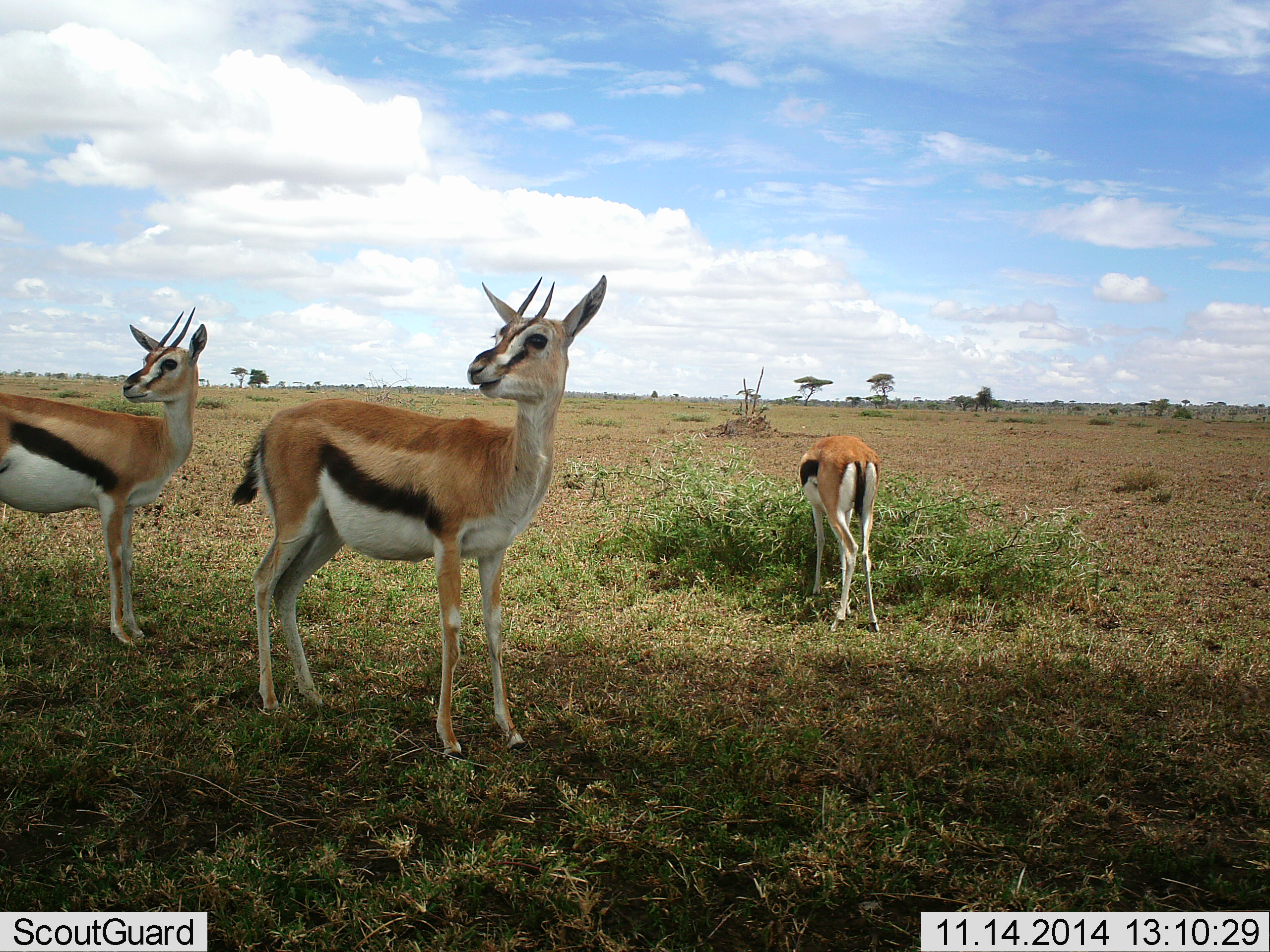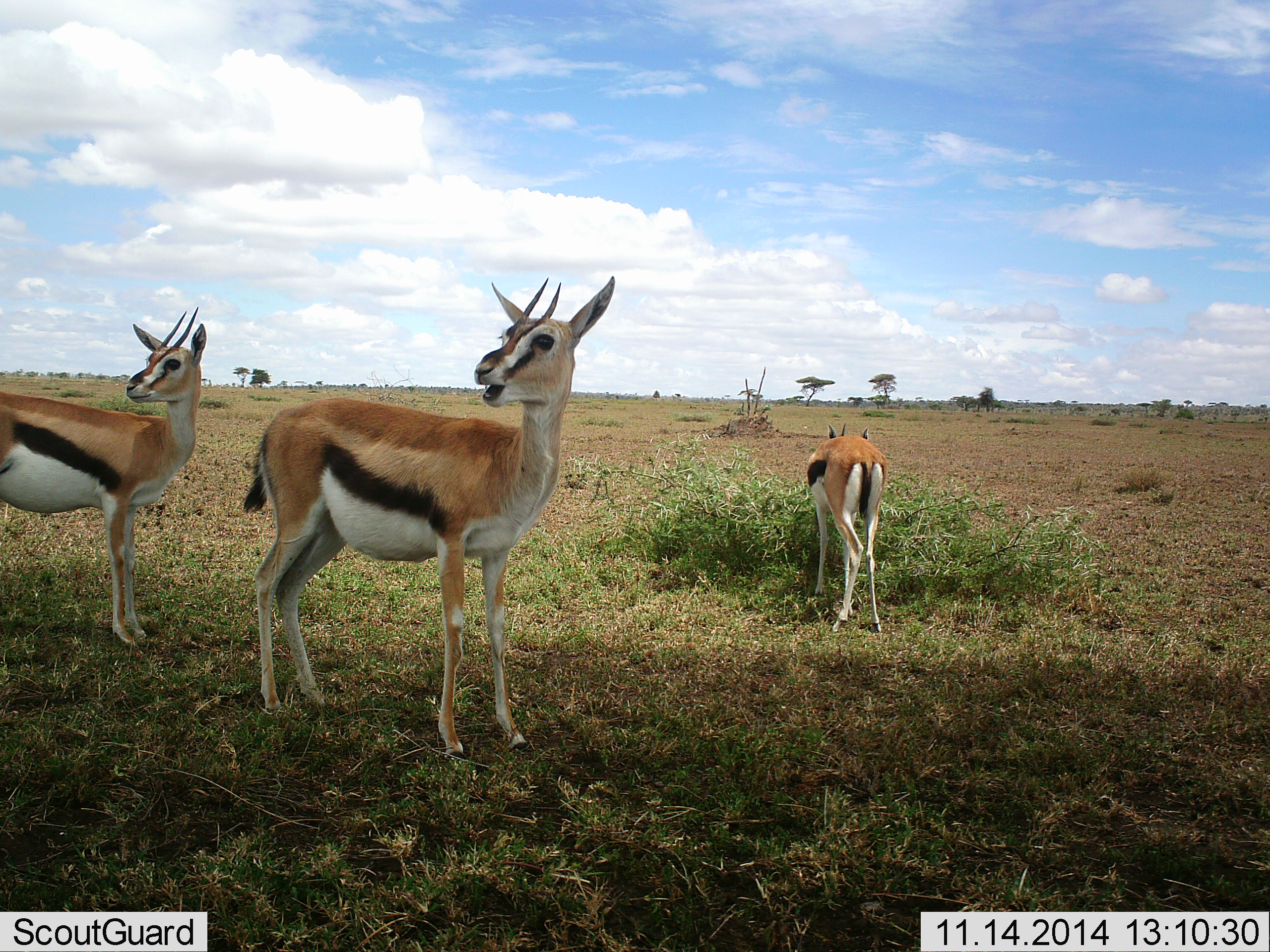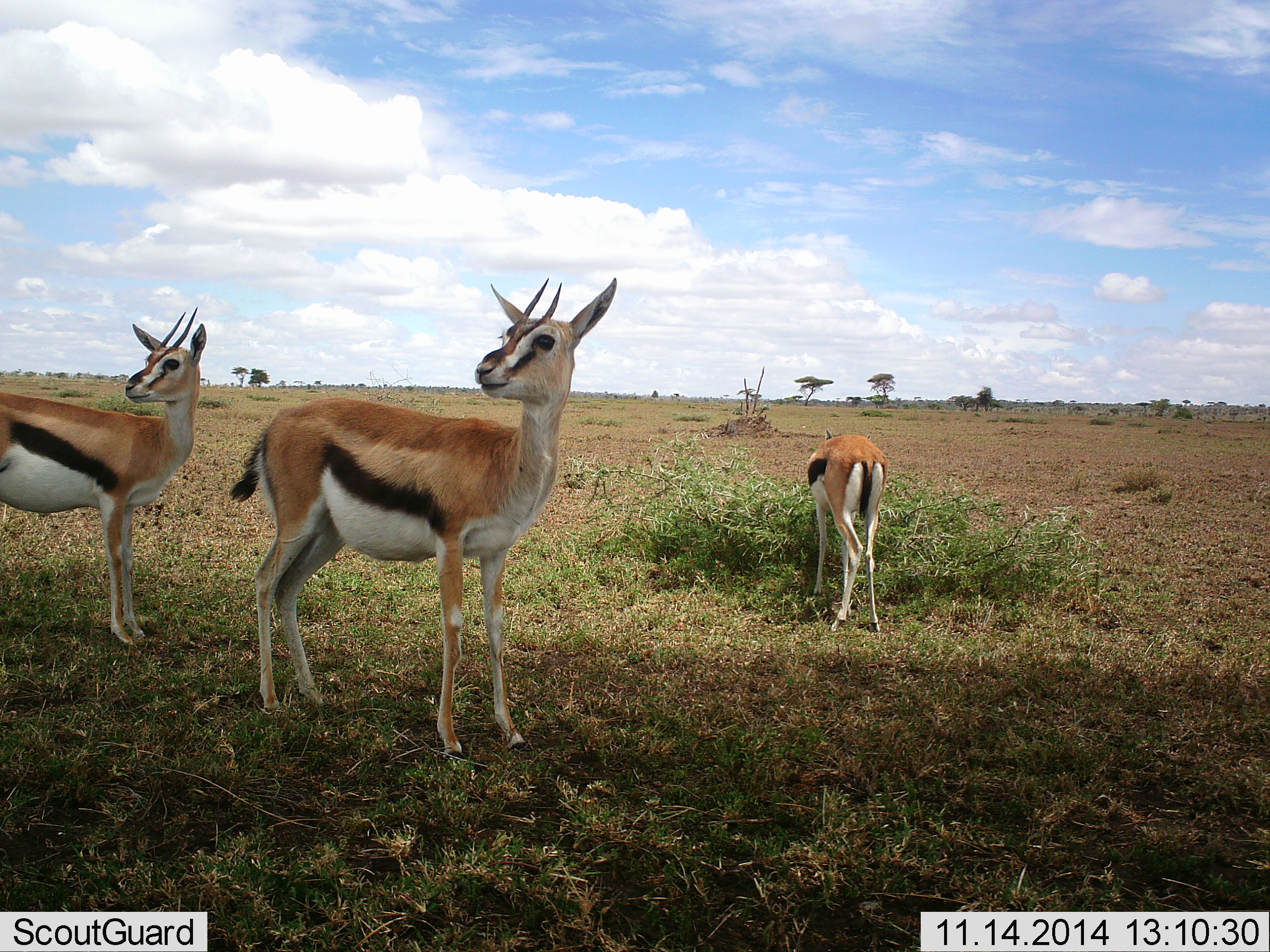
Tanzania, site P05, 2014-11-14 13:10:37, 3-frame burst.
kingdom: Animalia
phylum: Chordata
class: Mammalia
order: Artiodactyla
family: Bovidae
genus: Eudorcas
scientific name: Eudorcas thomsonii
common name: thomson's gazelle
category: gazellethomsons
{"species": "gazellethomsons (thomson's gazelle) (Eudorcas thomsonii)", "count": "3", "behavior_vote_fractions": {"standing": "90%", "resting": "0%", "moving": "0%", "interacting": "0%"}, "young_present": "10%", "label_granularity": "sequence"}